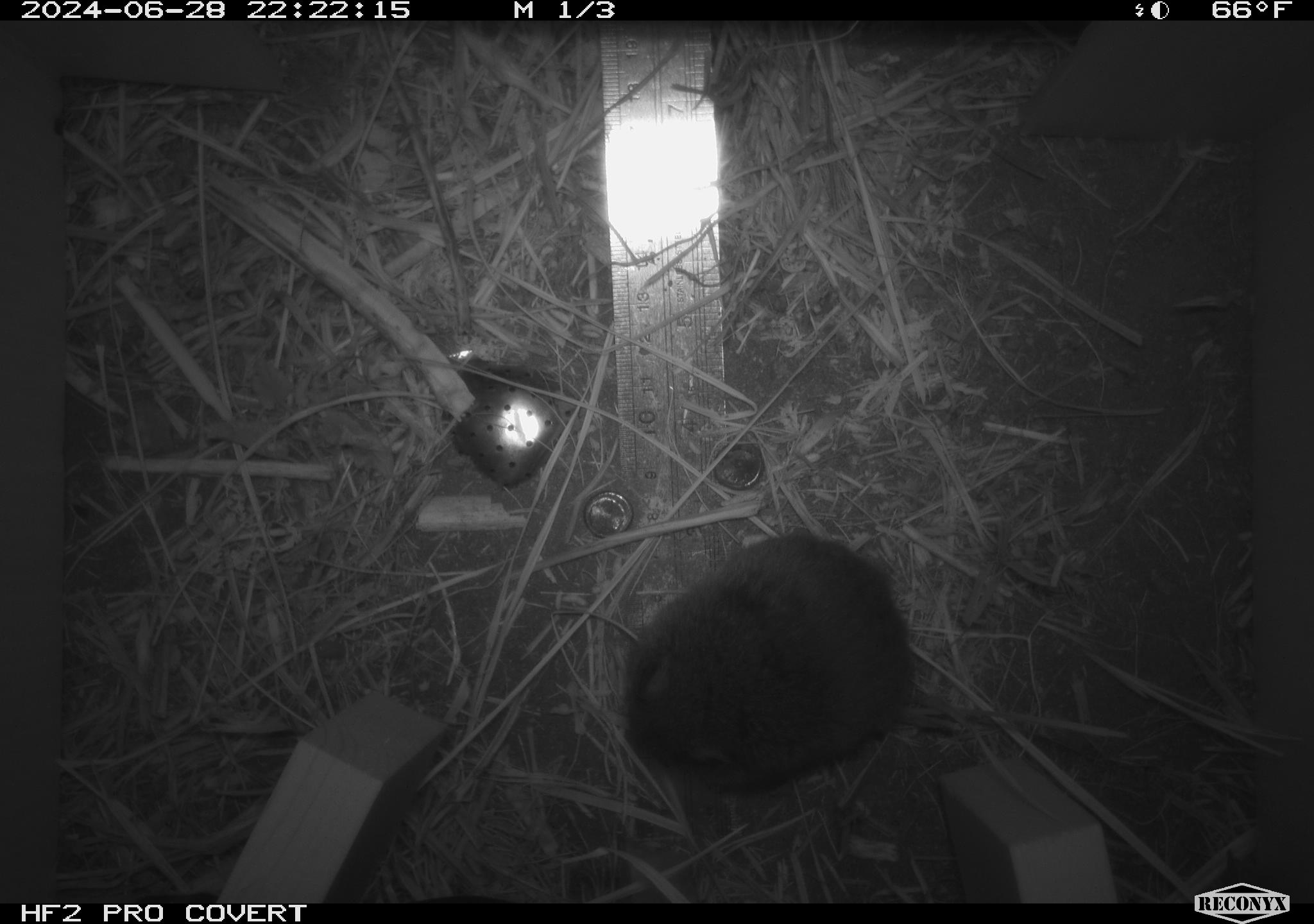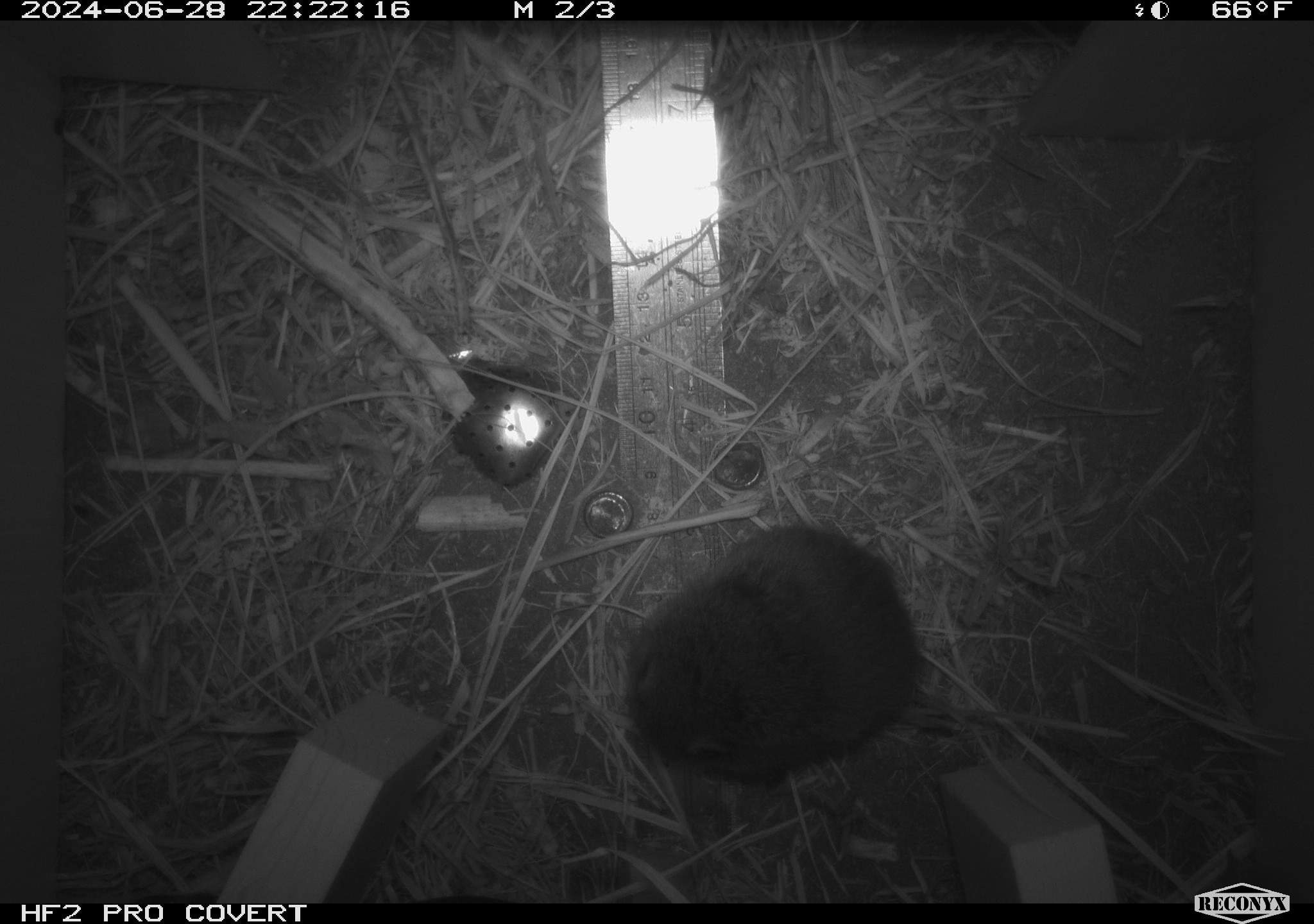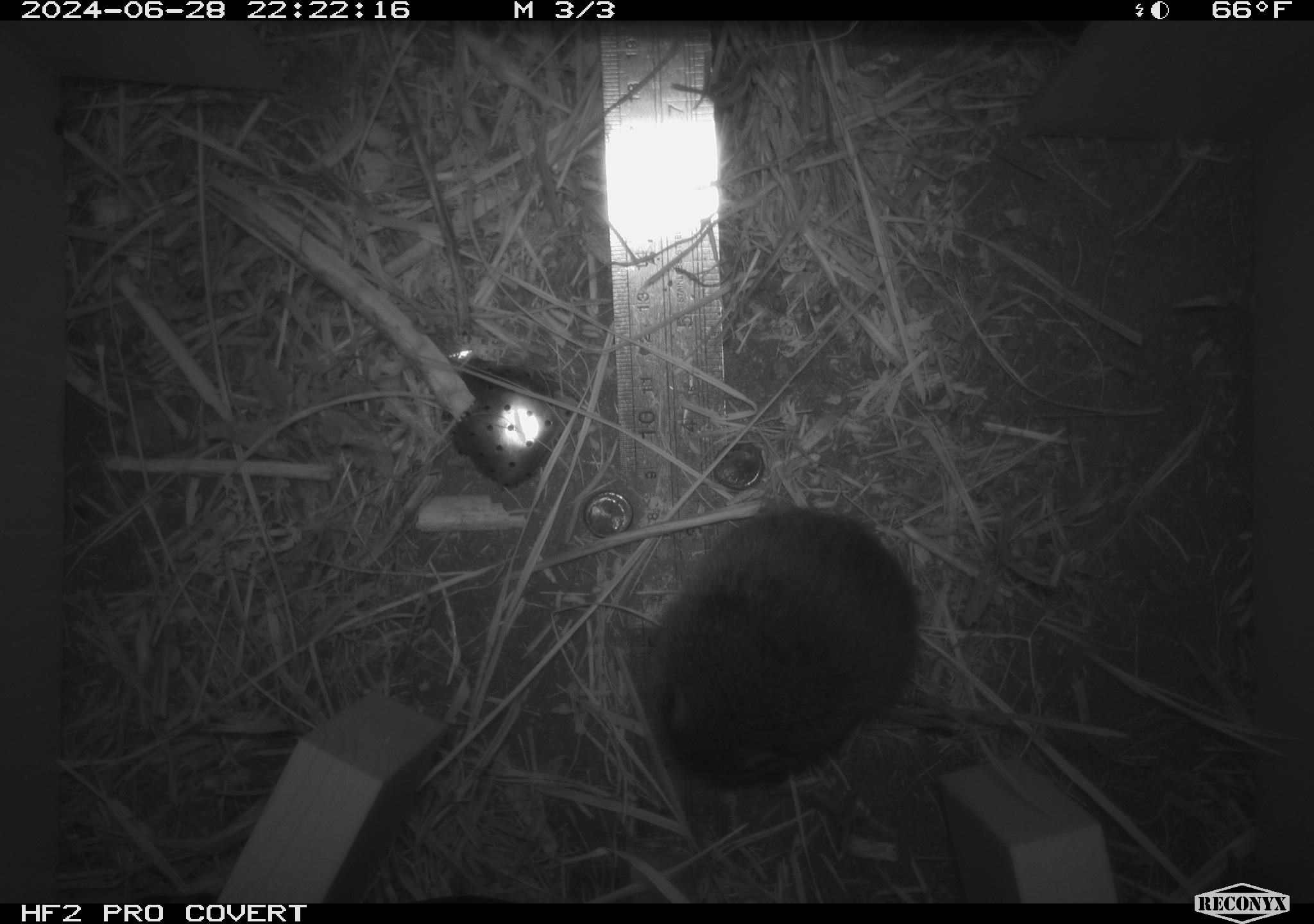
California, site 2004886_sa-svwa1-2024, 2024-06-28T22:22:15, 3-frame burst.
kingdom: Animalia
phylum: Chordata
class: Mammalia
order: Rodentia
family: Cricetidae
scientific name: Arvicolinae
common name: voles, lemmings, and muskrats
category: arvicolinae subfamily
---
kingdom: Animalia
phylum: Arthropoda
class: Insecta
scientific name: Insecta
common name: insect